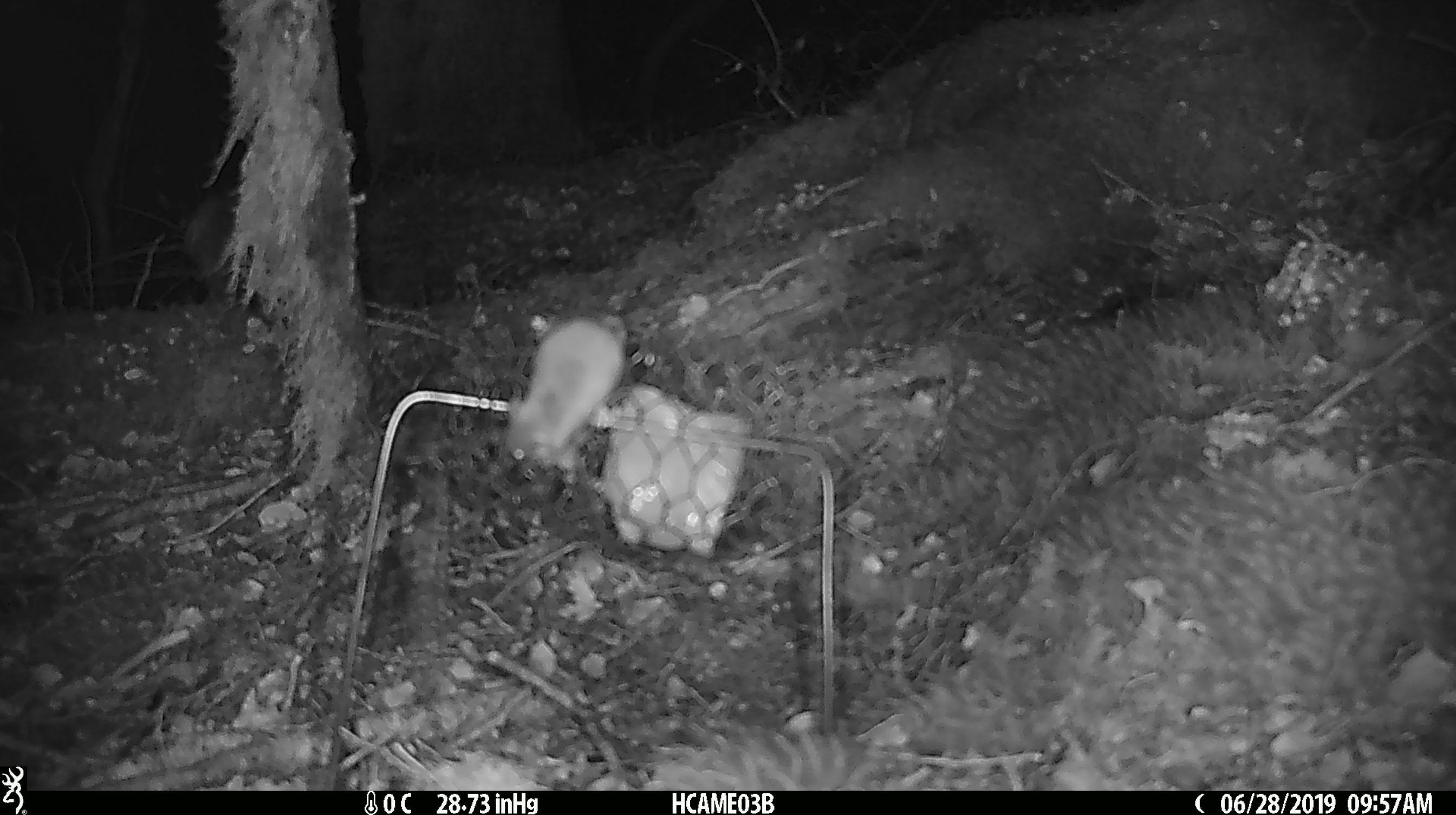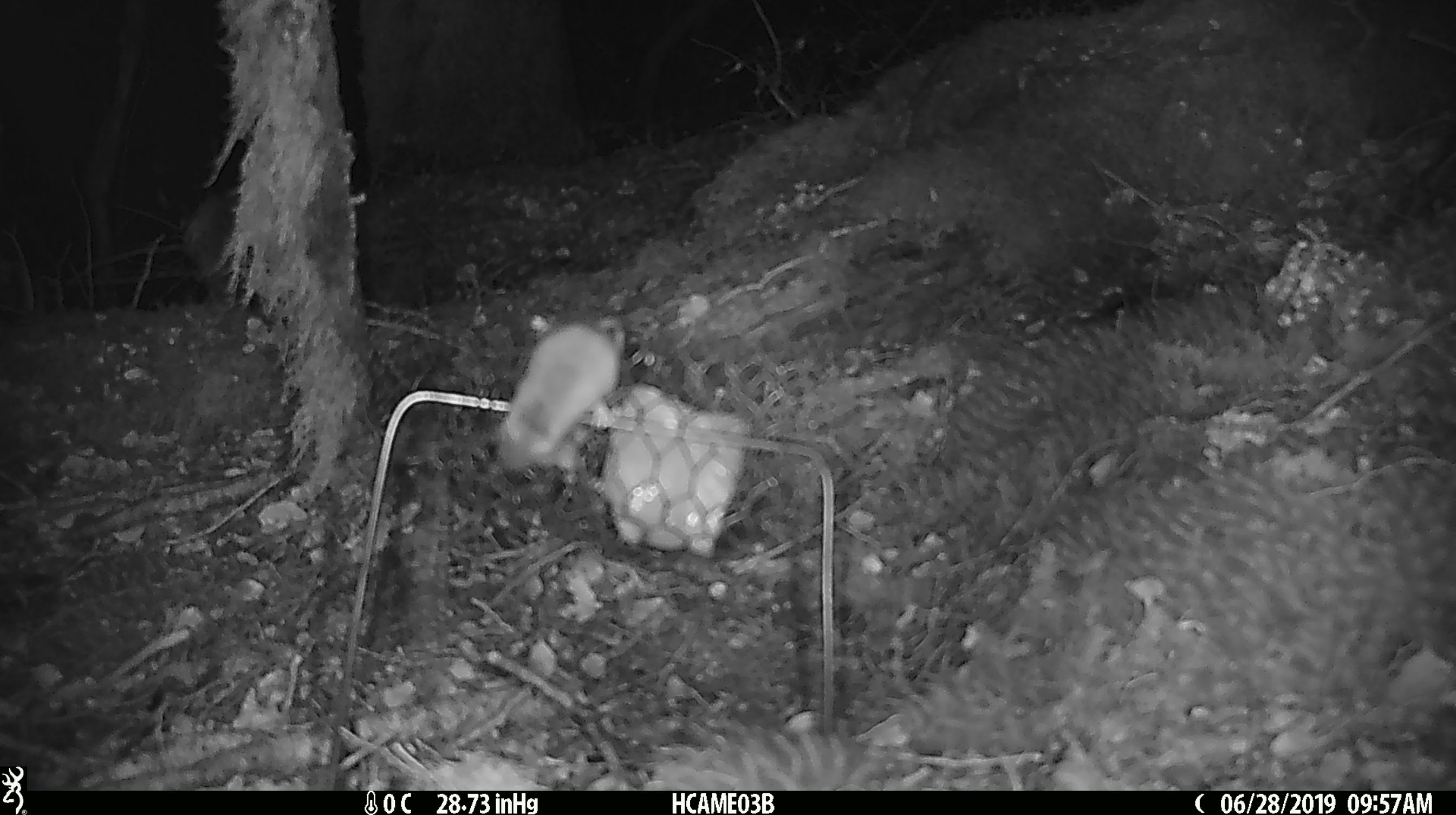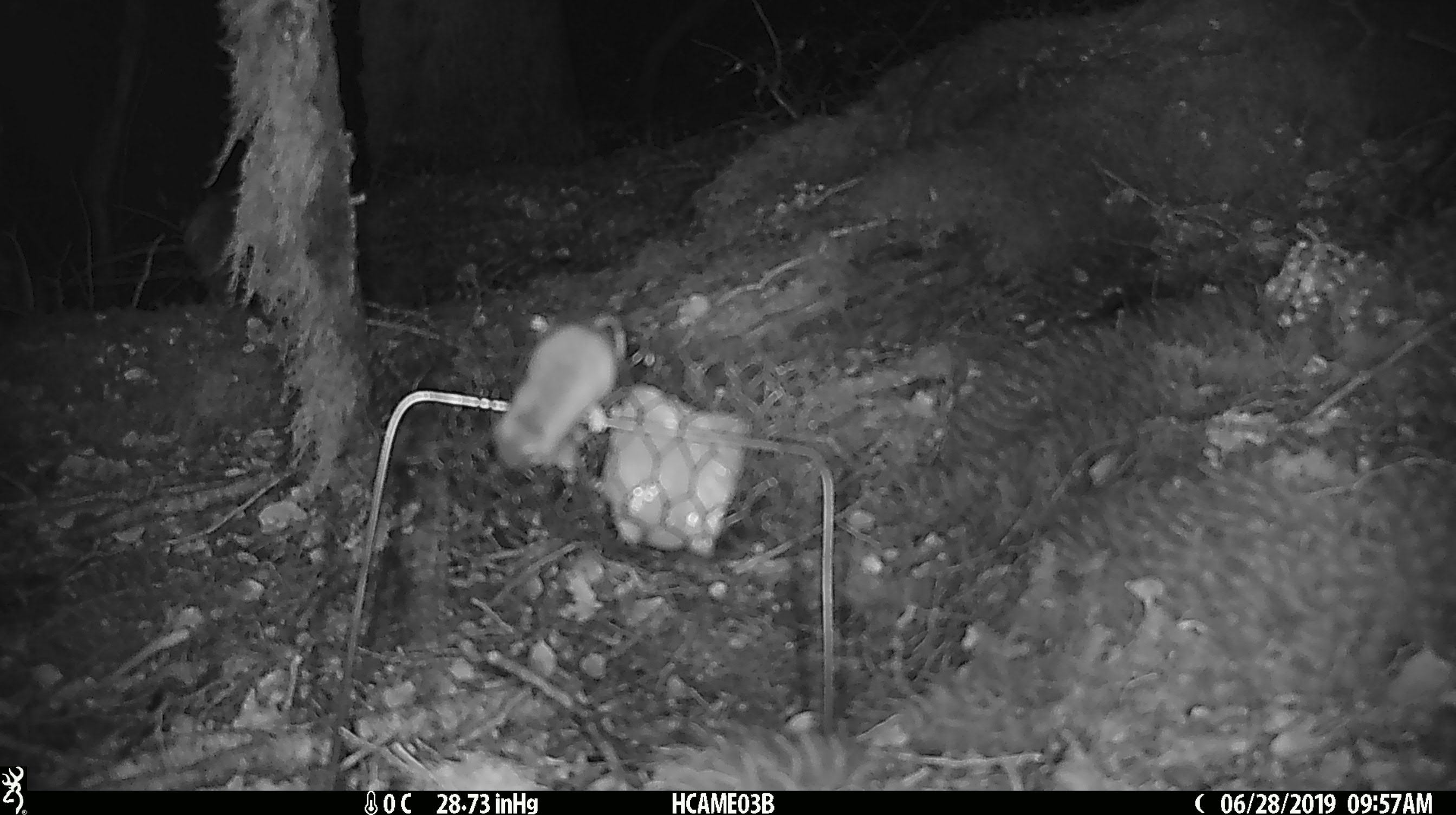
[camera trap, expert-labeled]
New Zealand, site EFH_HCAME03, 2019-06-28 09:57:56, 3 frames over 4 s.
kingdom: Animalia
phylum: Chordata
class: Mammalia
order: Rodentia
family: Muridae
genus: Mus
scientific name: Mus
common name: mouse